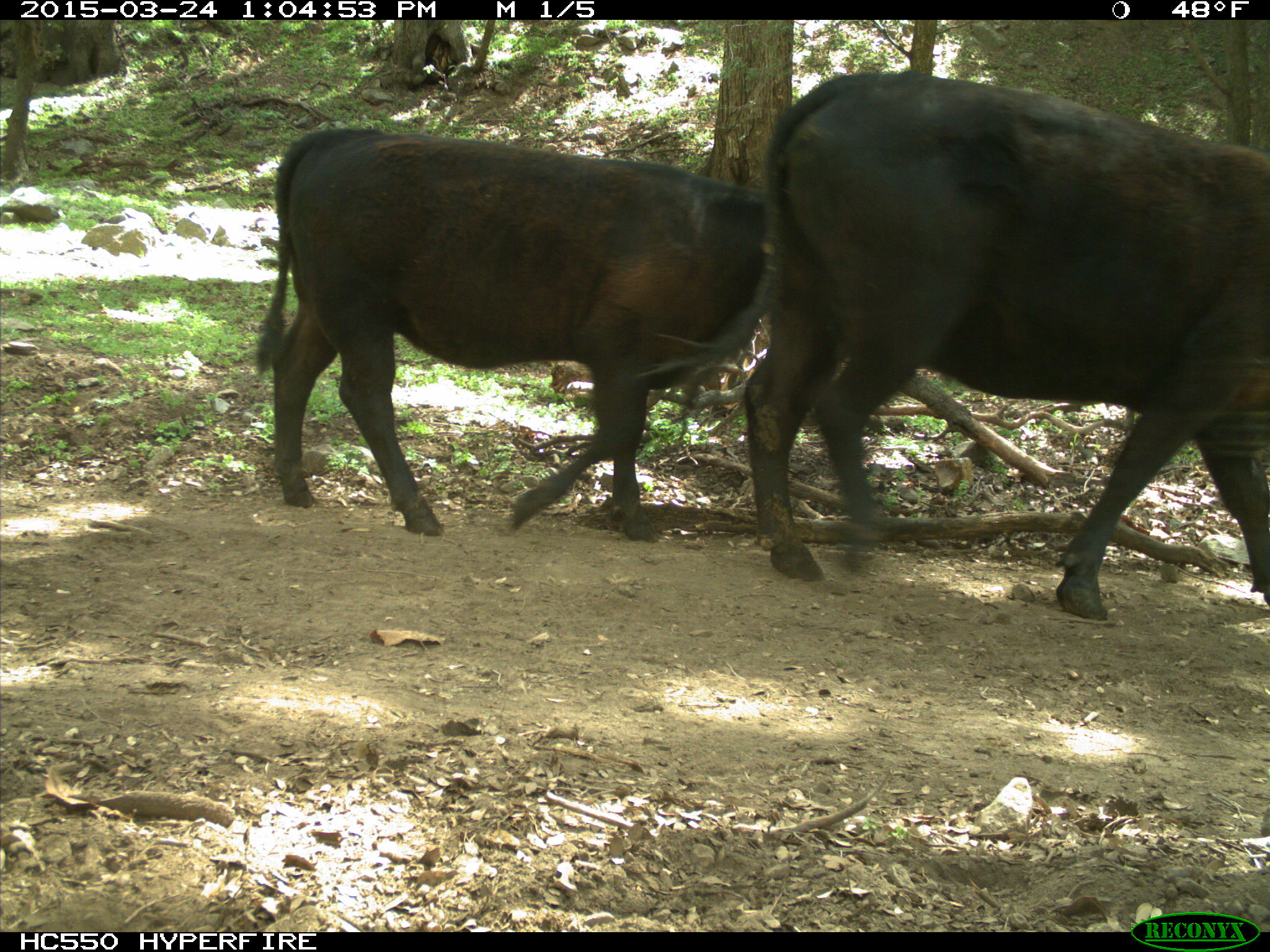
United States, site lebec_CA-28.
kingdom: Animalia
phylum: Chordata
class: Mammalia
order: Artiodactyla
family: Bovidae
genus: Bos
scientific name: Bos taurus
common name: domestic cow